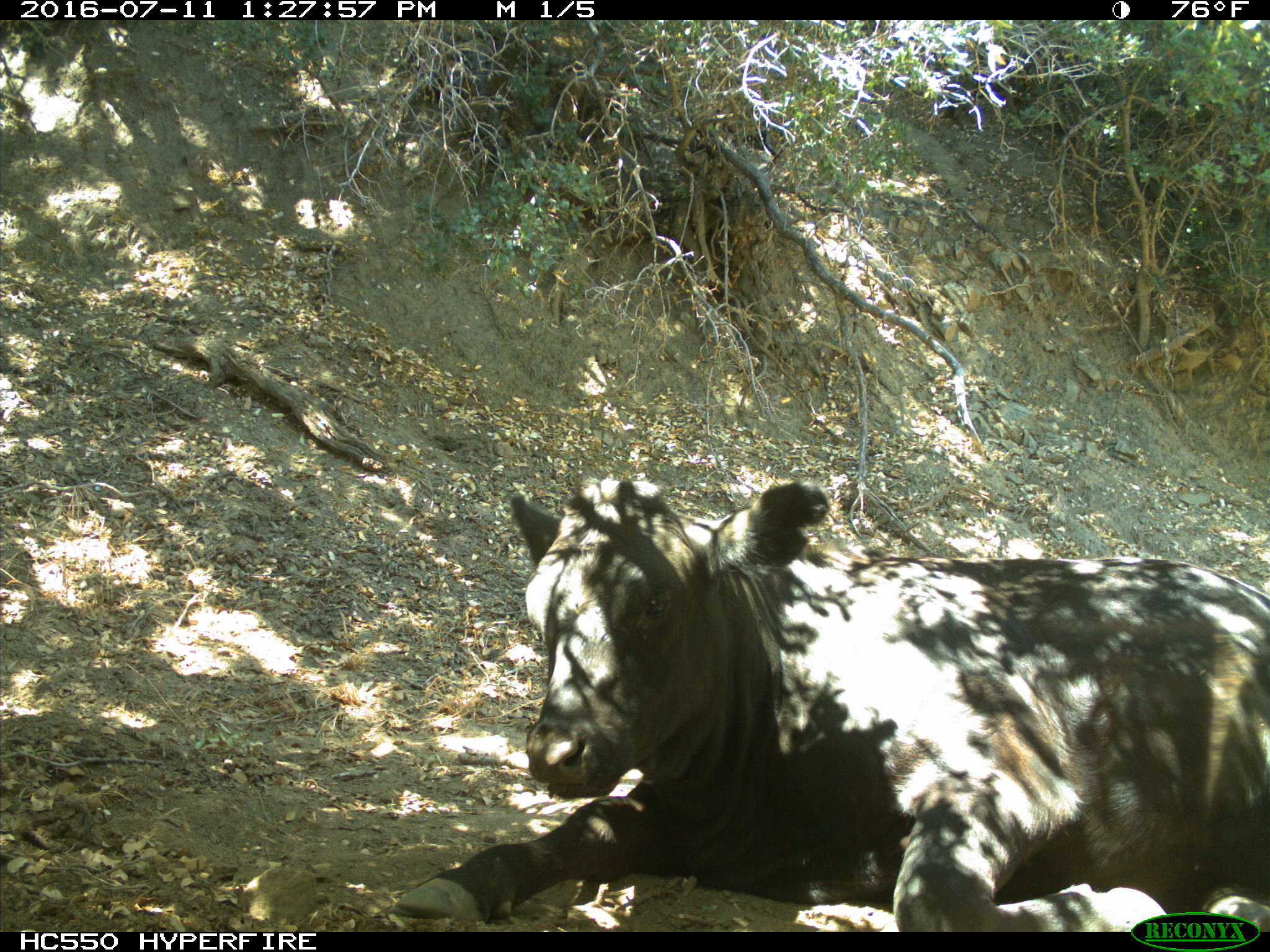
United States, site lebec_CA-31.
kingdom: Animalia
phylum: Chordata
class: Mammalia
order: Artiodactyla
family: Bovidae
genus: Bos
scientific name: Bos taurus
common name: domestic cow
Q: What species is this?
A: Bos taurus (domestic cow).